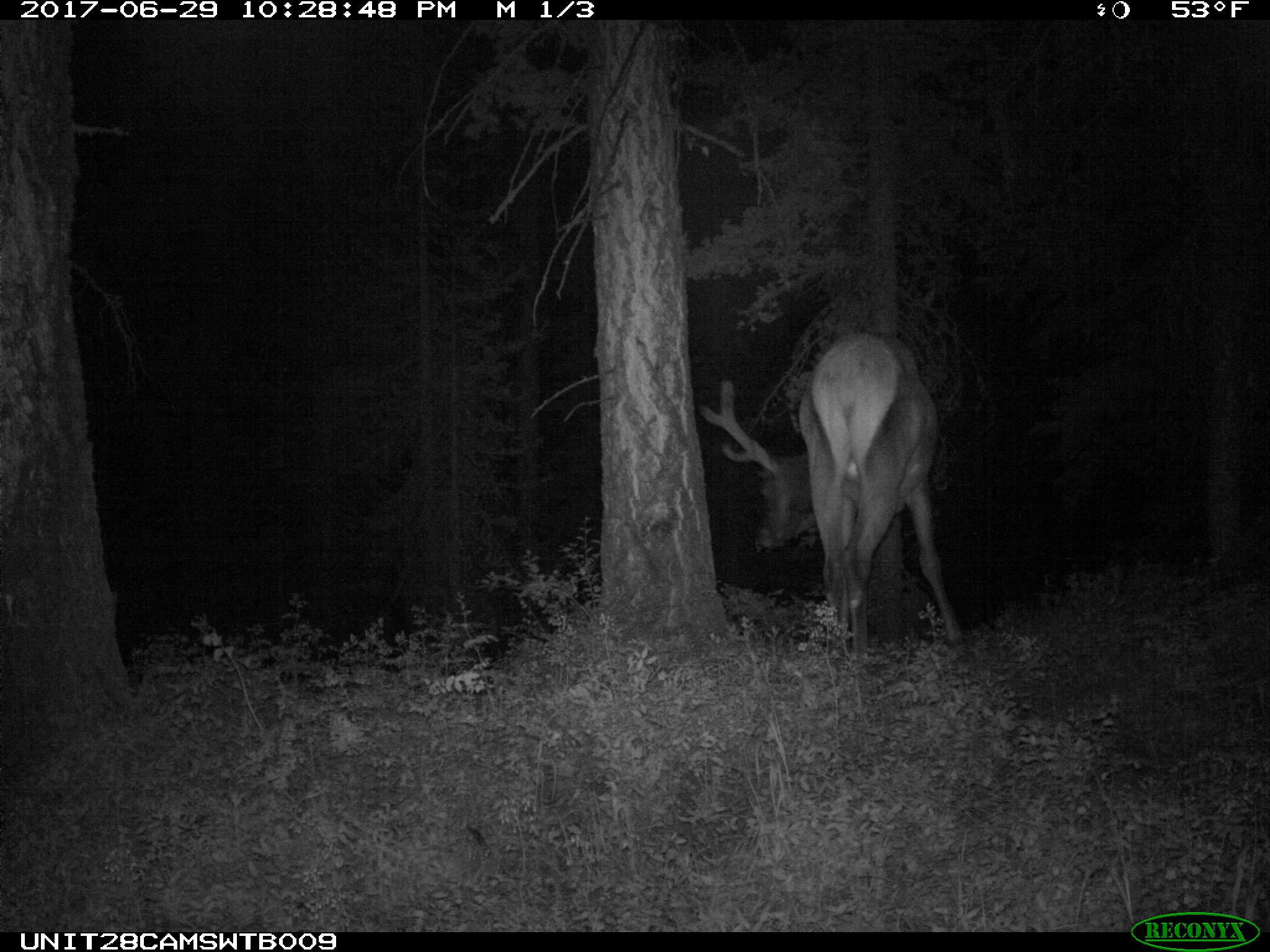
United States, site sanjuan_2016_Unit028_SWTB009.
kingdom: Animalia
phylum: Chordata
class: Mammalia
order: Artiodactyla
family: Cervidae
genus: Cervus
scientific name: Cervus elaphus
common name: red deer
Cervus elaphus (red deer).